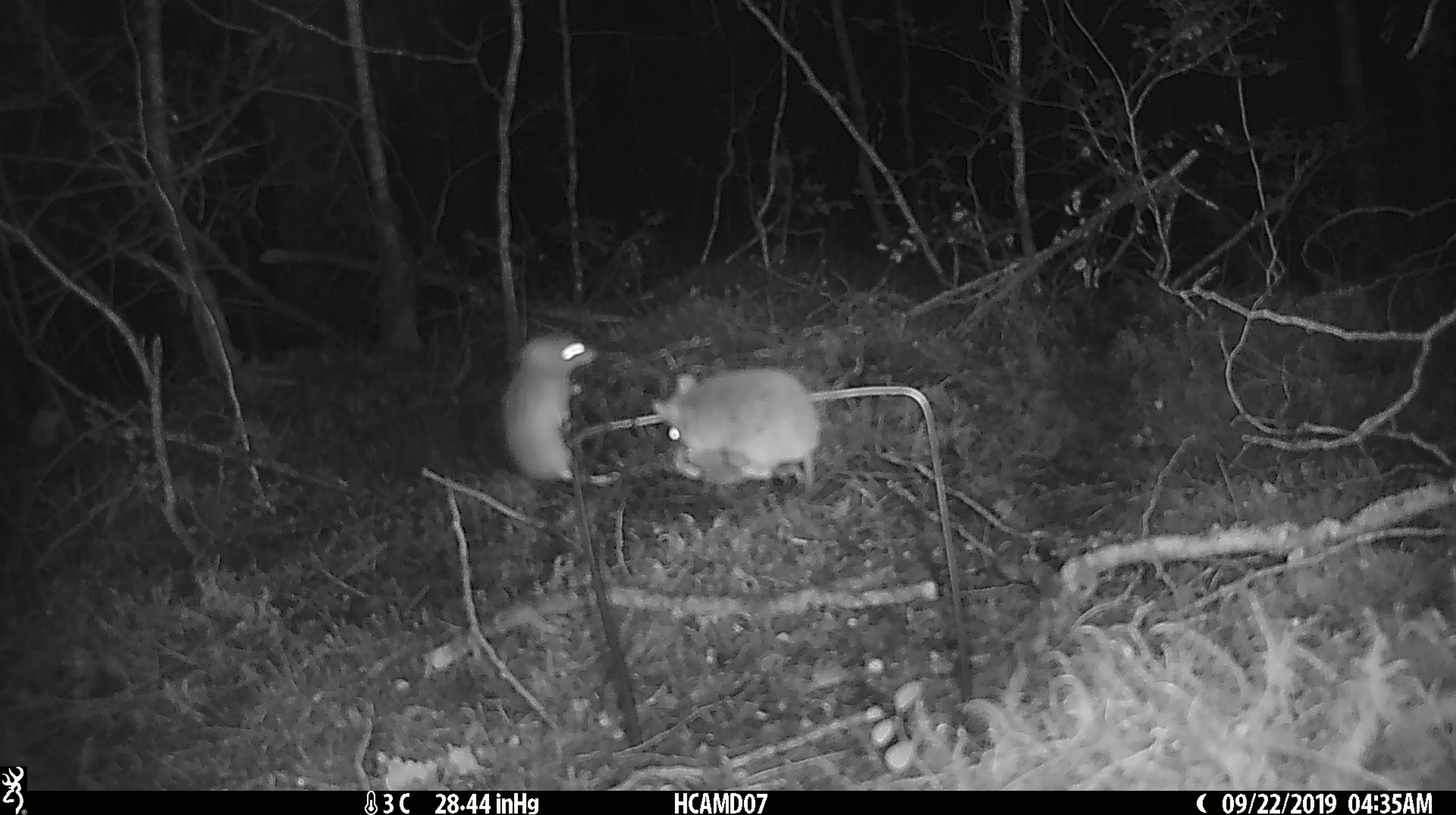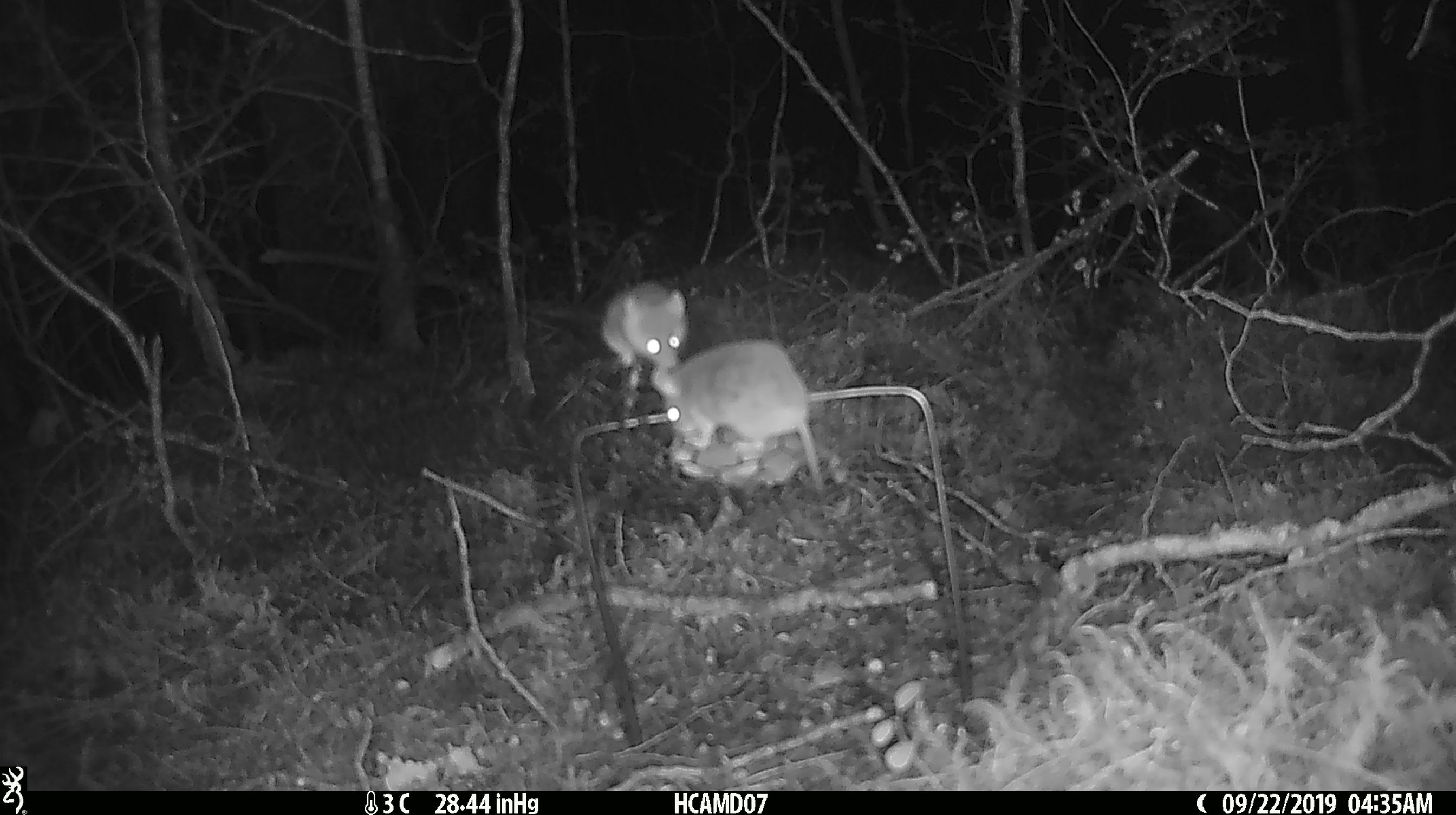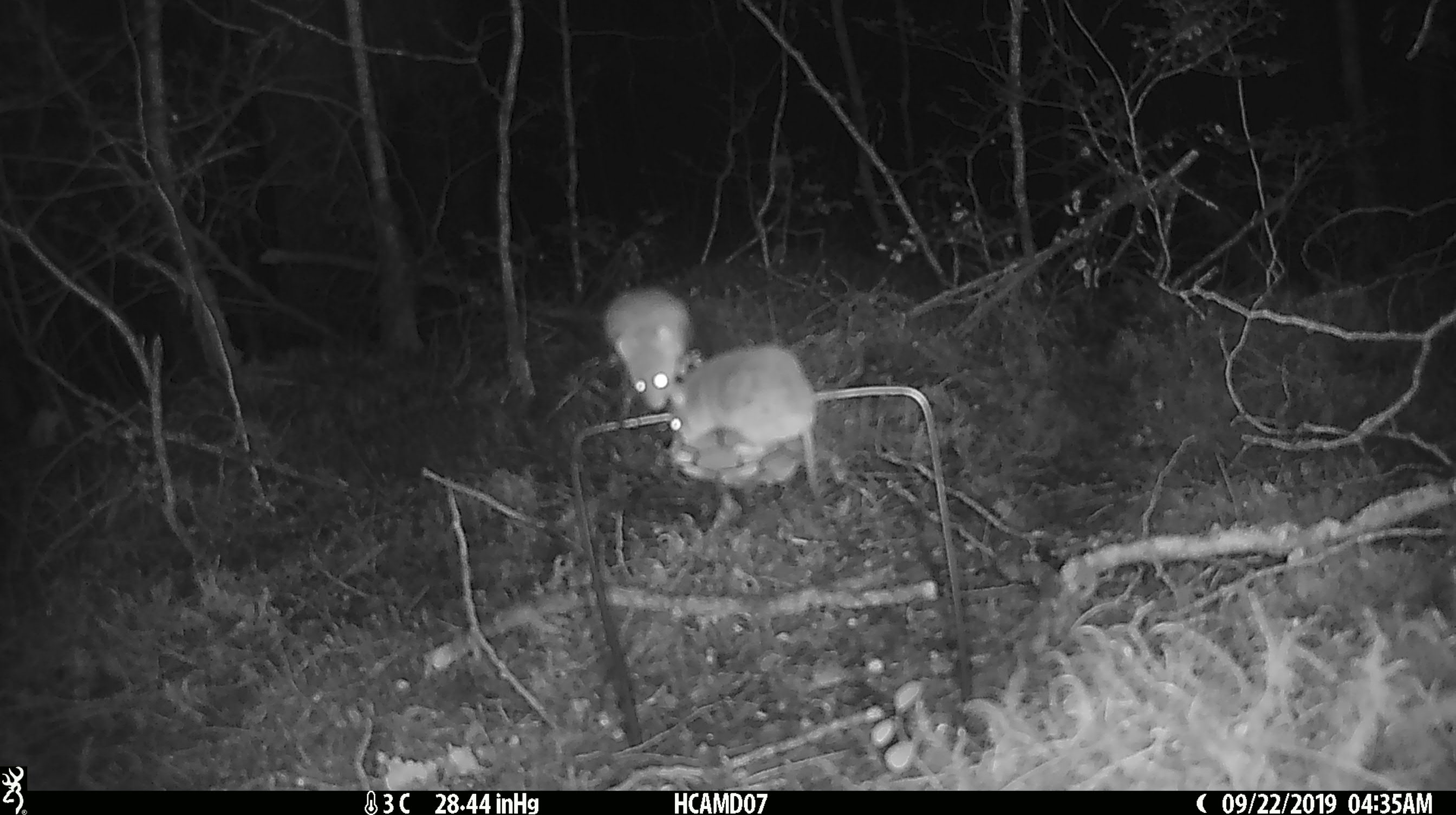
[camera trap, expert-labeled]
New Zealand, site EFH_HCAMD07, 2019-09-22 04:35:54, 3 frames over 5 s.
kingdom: Animalia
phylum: Chordata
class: Mammalia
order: Rodentia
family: Muridae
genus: Mus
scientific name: Mus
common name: mouse